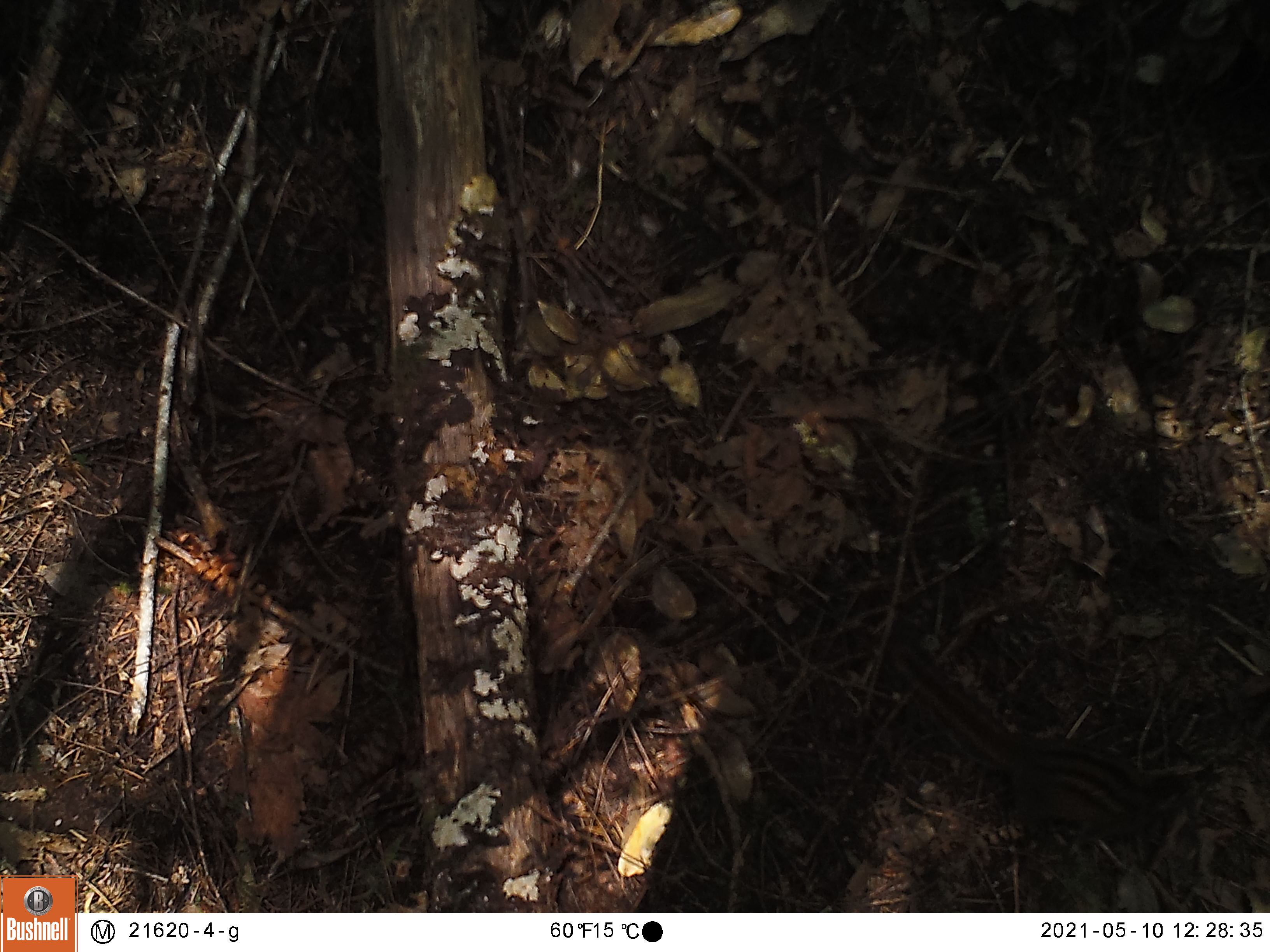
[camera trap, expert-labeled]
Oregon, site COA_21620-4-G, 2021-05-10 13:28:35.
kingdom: Animalia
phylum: Chordata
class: Mammalia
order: Rodentia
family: Sciuridae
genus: Neotamias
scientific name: Neotamias townsendii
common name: townsend's chipmunk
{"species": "townsend's chipmunk (Neotamias townsendii)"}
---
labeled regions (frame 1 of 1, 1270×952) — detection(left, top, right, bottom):
townsend's chipmunk: detection(858, 614, 1213, 889)